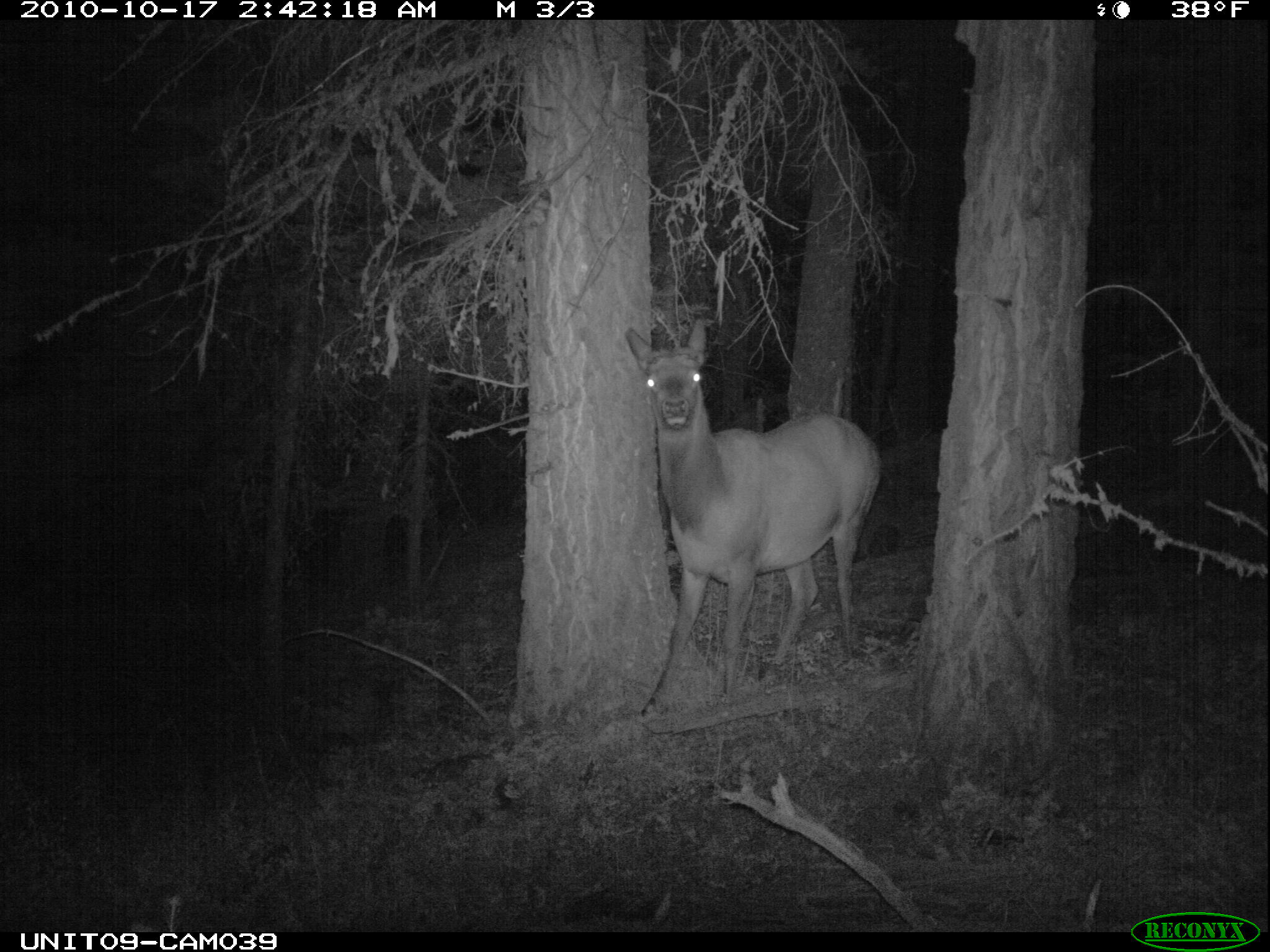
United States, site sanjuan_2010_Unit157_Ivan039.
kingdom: Animalia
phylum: Chordata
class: Mammalia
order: Artiodactyla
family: Cervidae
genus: Cervus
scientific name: Cervus elaphus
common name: red deer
Cervus elaphus (red deer).